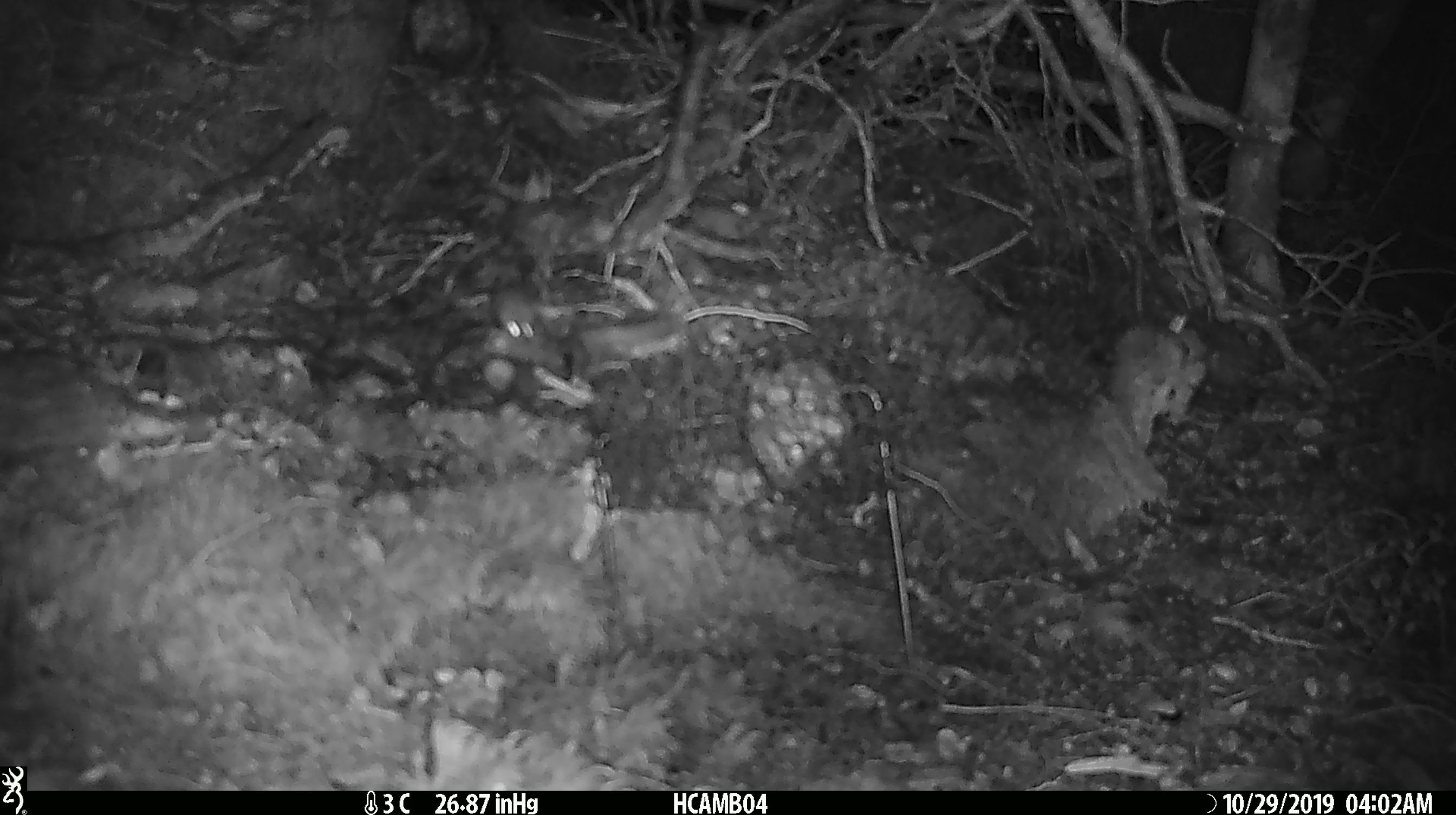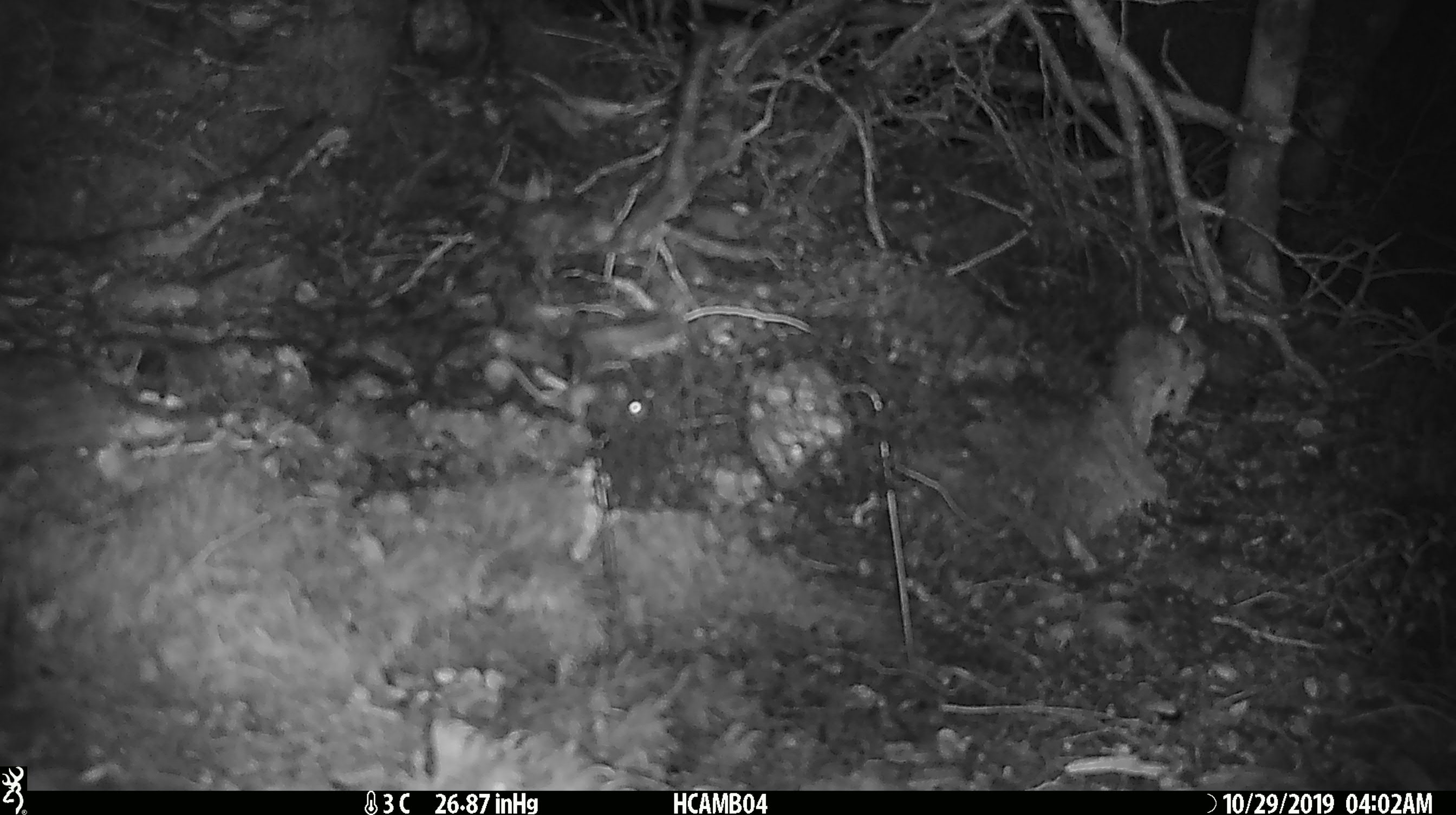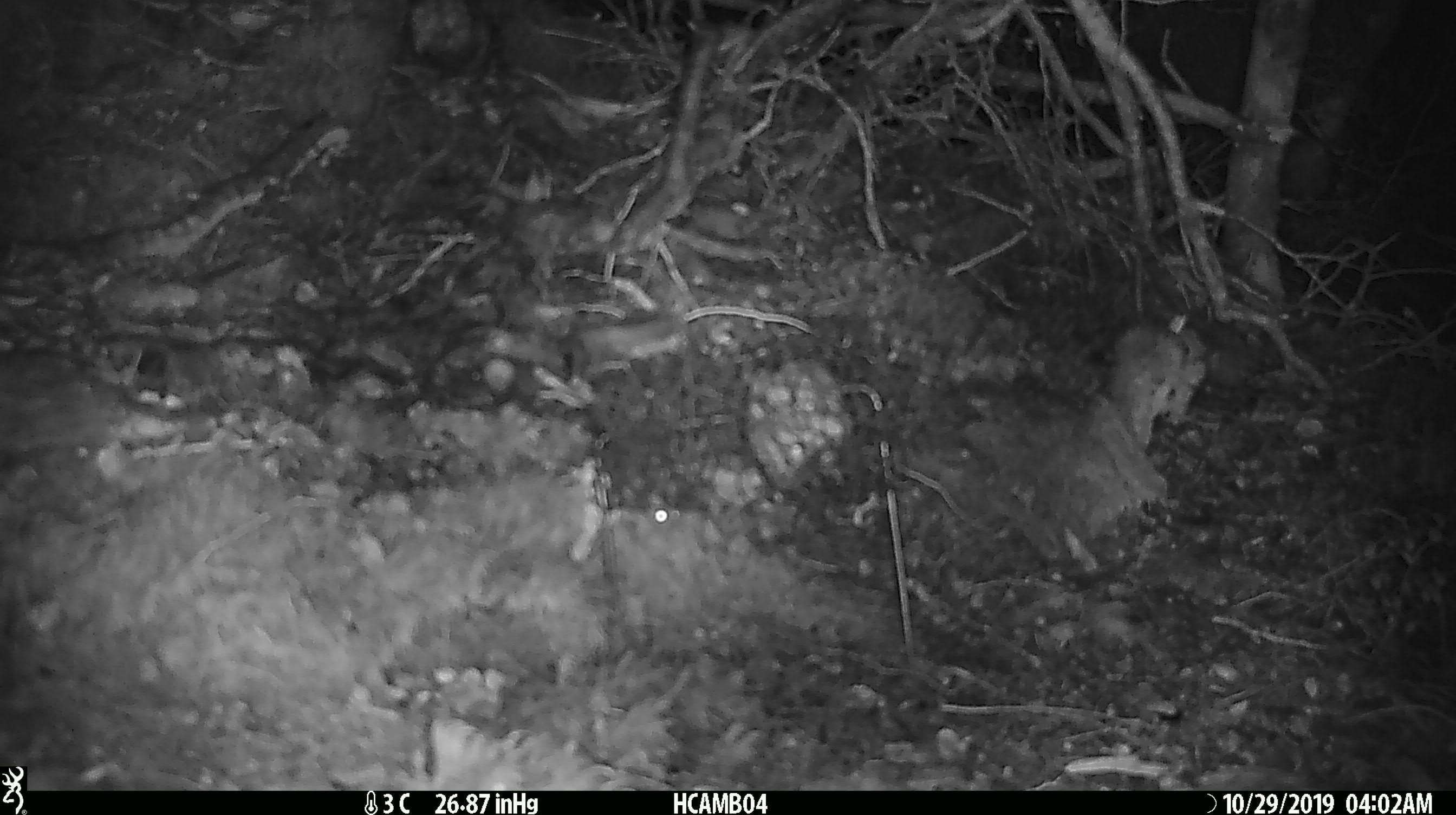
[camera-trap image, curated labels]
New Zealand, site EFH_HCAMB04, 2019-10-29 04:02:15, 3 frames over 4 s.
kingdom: Animalia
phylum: Chordata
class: Mammalia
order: Rodentia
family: Muridae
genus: Mus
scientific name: Mus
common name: mouse